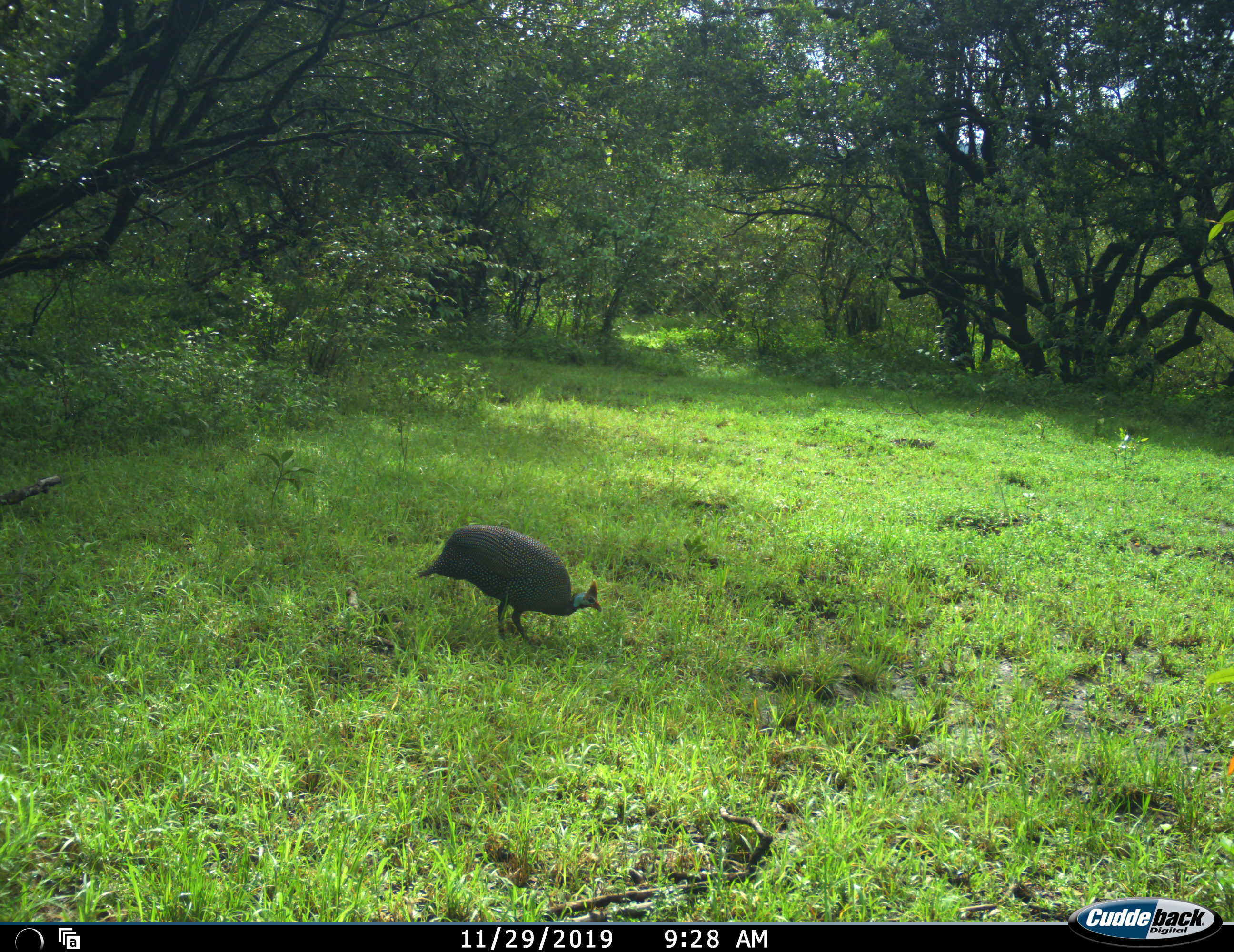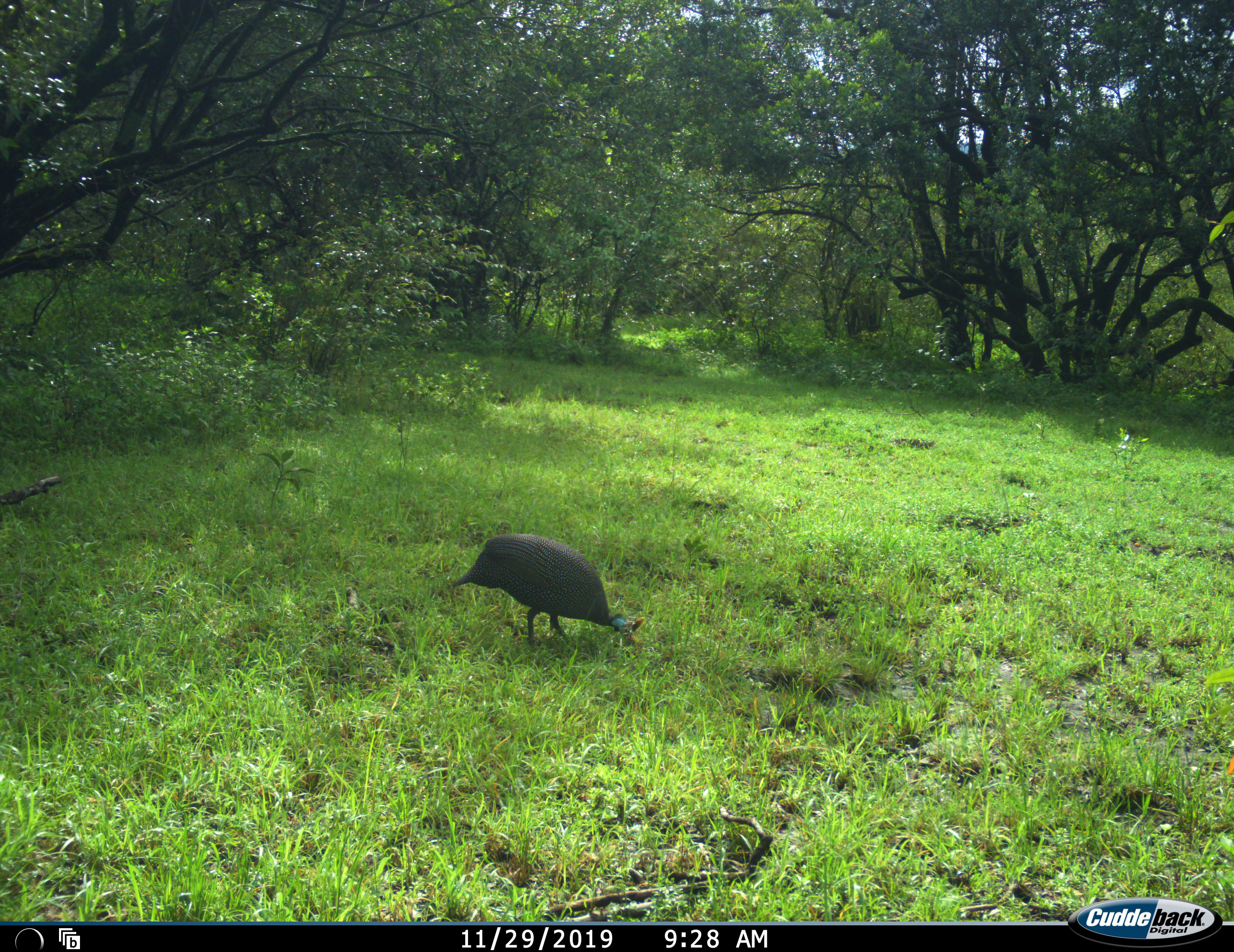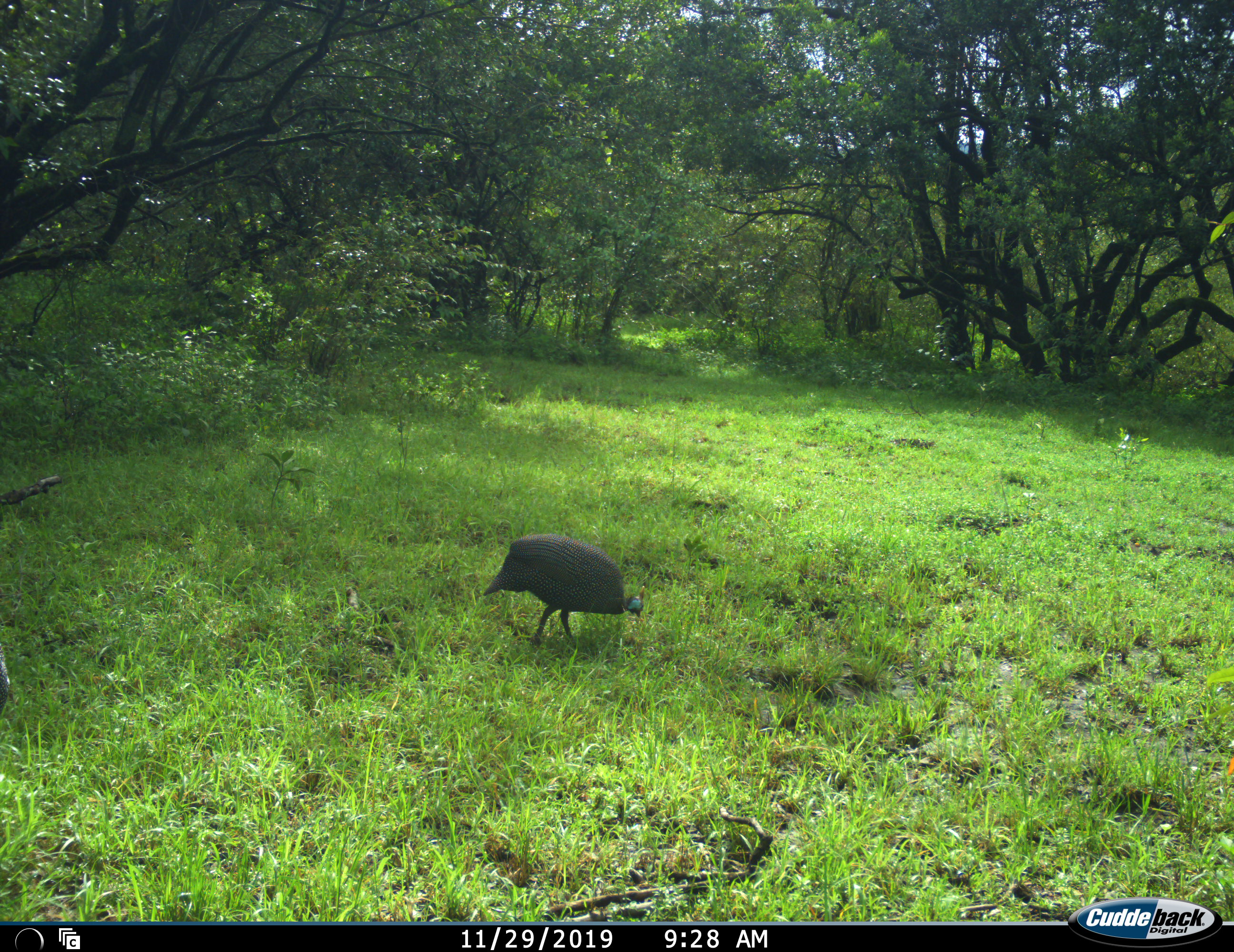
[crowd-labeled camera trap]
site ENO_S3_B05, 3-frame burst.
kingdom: Animalia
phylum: Chordata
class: Aves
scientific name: Aves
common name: bird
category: birdother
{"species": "birdother (bird) (Aves)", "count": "1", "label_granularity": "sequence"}